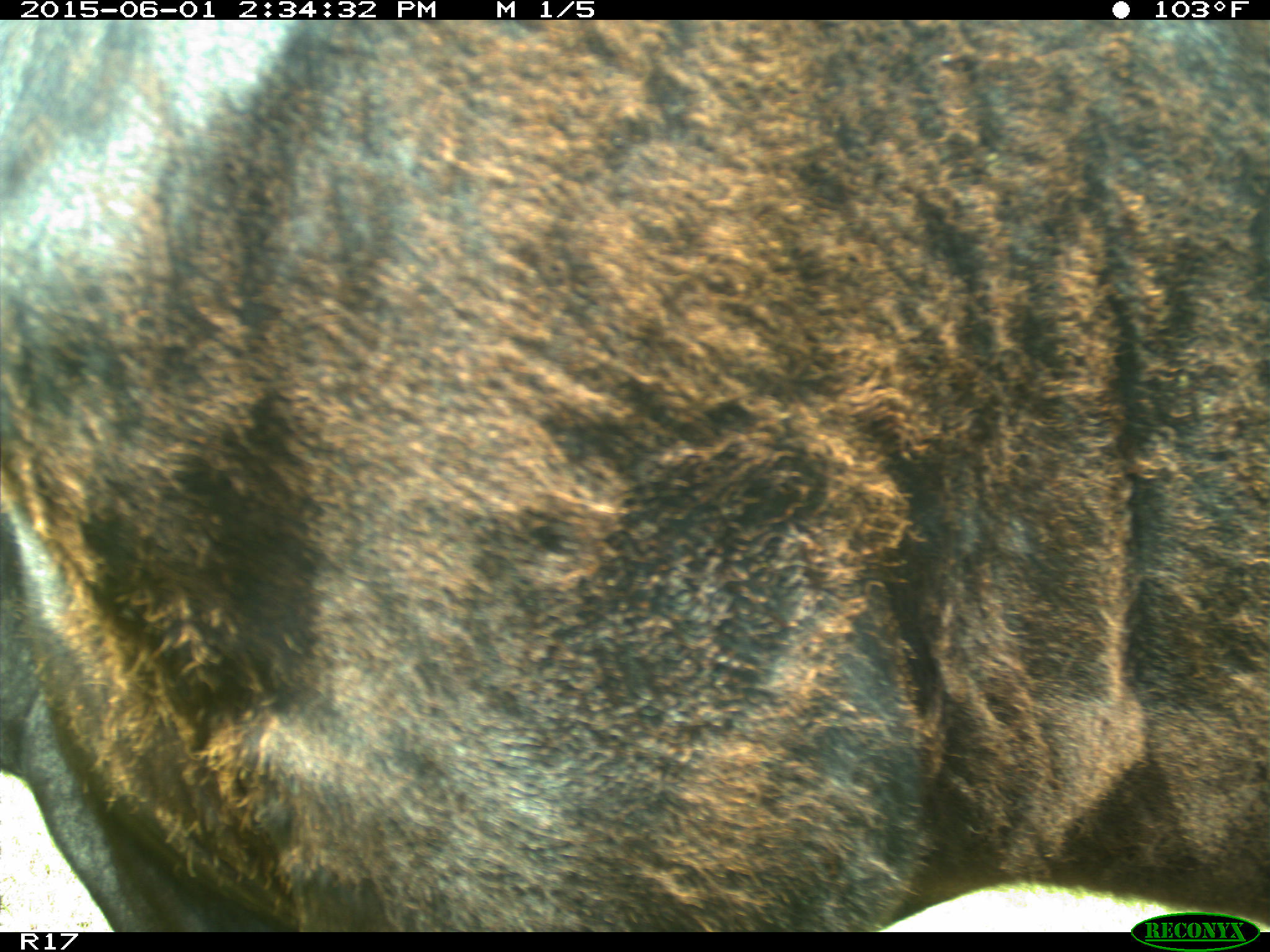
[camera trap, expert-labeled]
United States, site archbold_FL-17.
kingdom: Animalia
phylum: Chordata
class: Mammalia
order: Artiodactyla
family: Bovidae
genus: Bos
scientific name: Bos taurus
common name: domestic cow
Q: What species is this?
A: Bos taurus (domestic cow).